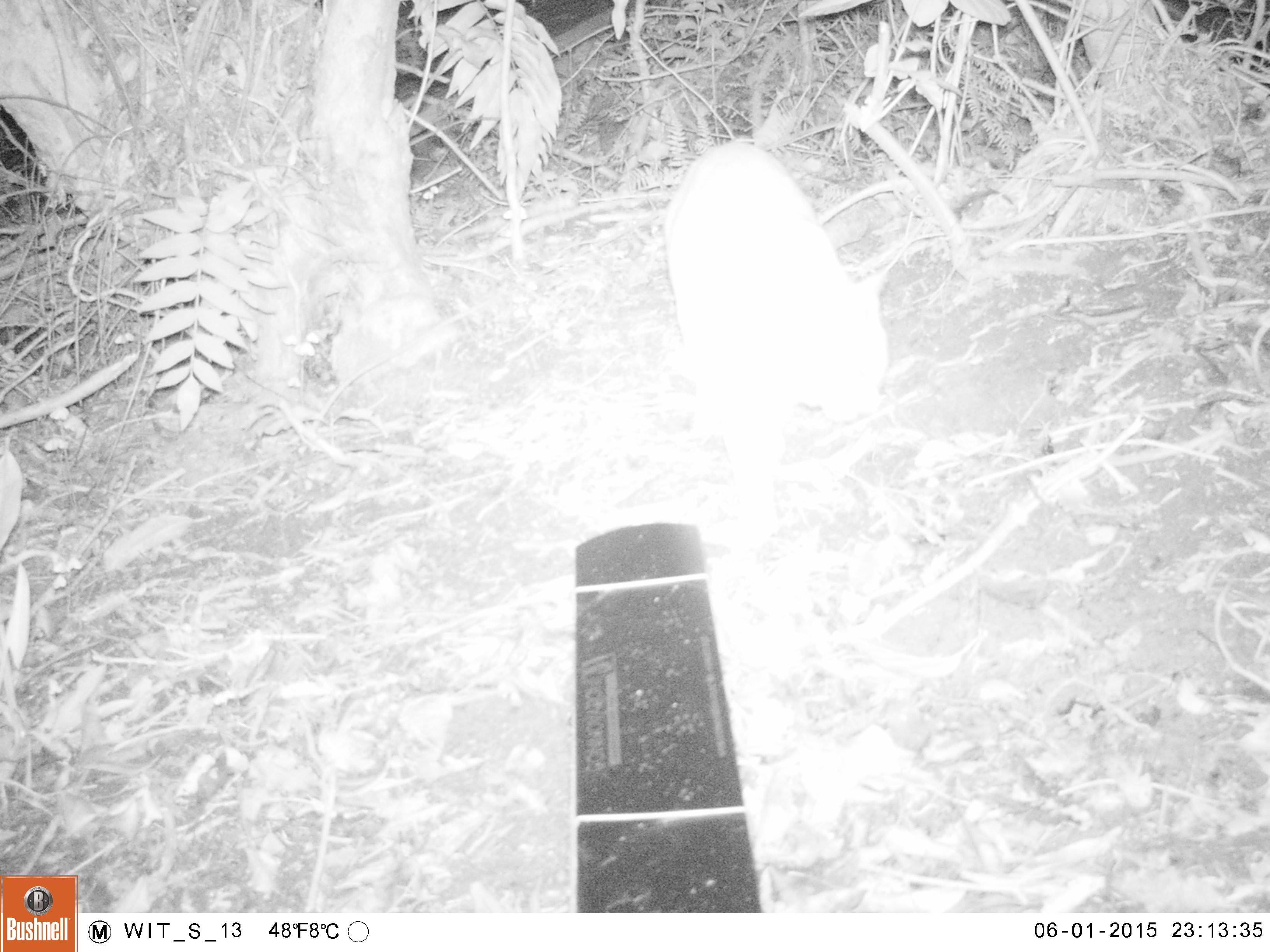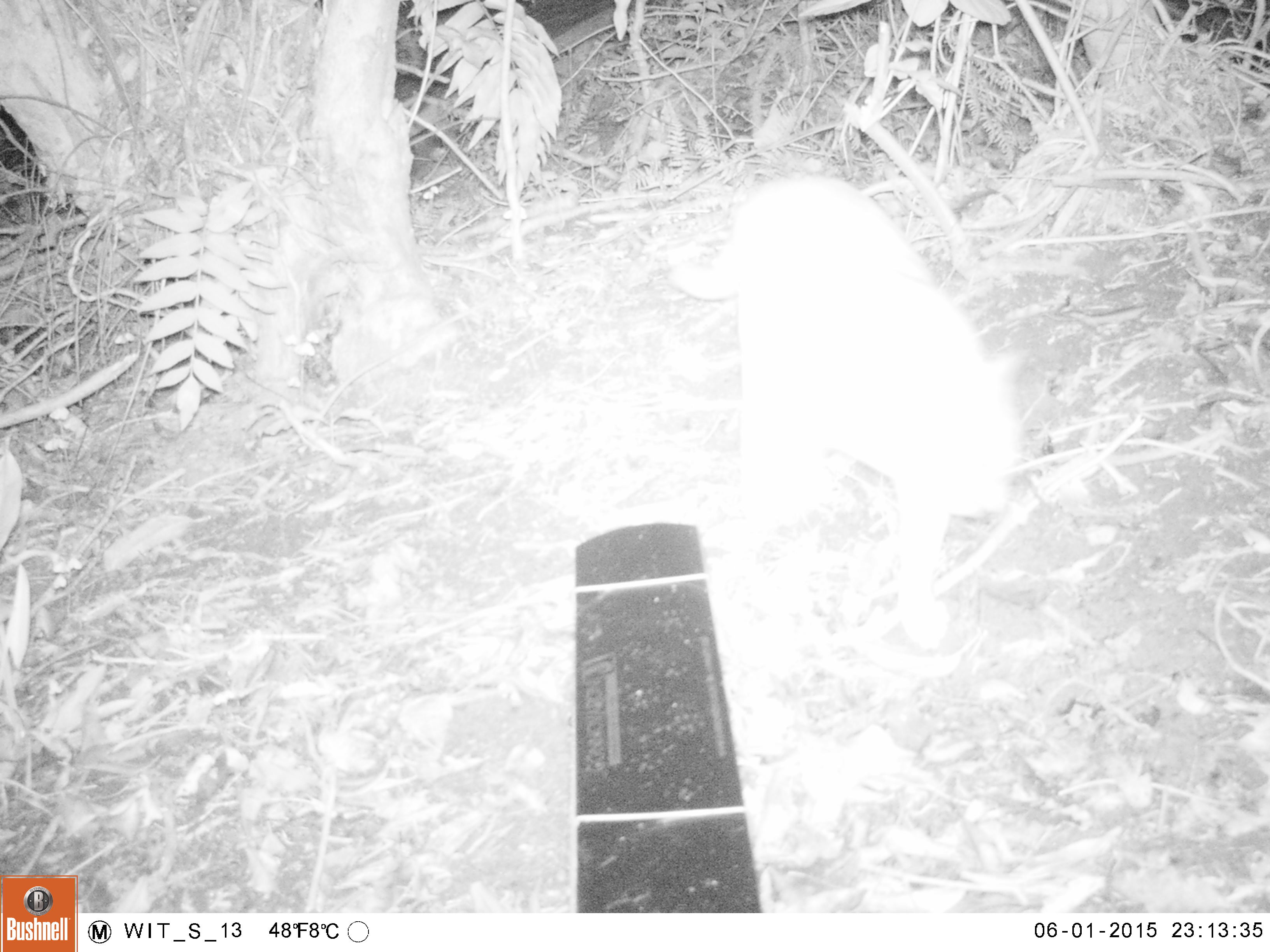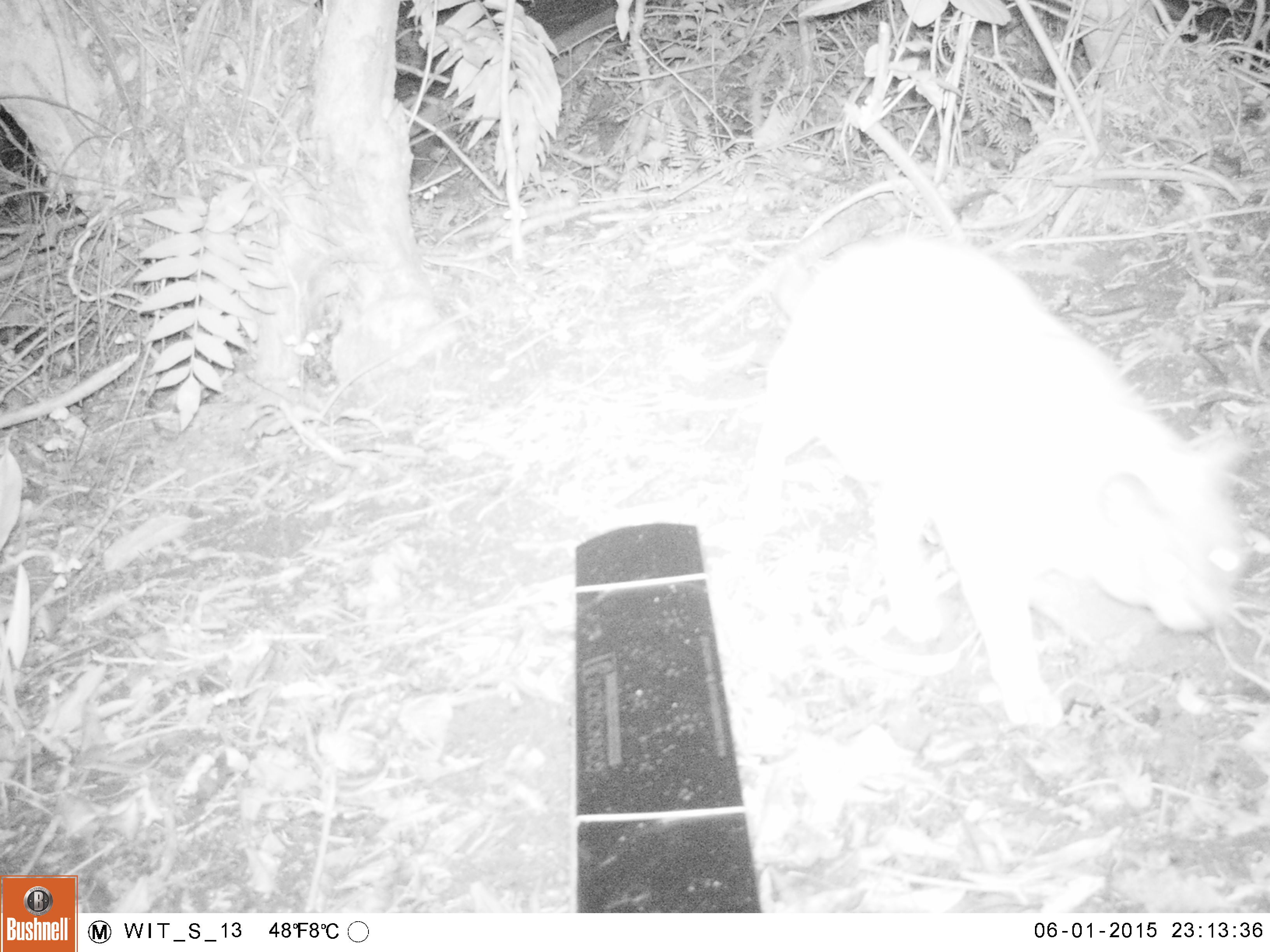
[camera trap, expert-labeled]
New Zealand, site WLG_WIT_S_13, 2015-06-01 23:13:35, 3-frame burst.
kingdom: Animalia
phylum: Chordata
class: Mammalia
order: Carnivora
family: Felidae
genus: Felis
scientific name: Felis catus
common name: domestic cat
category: cat